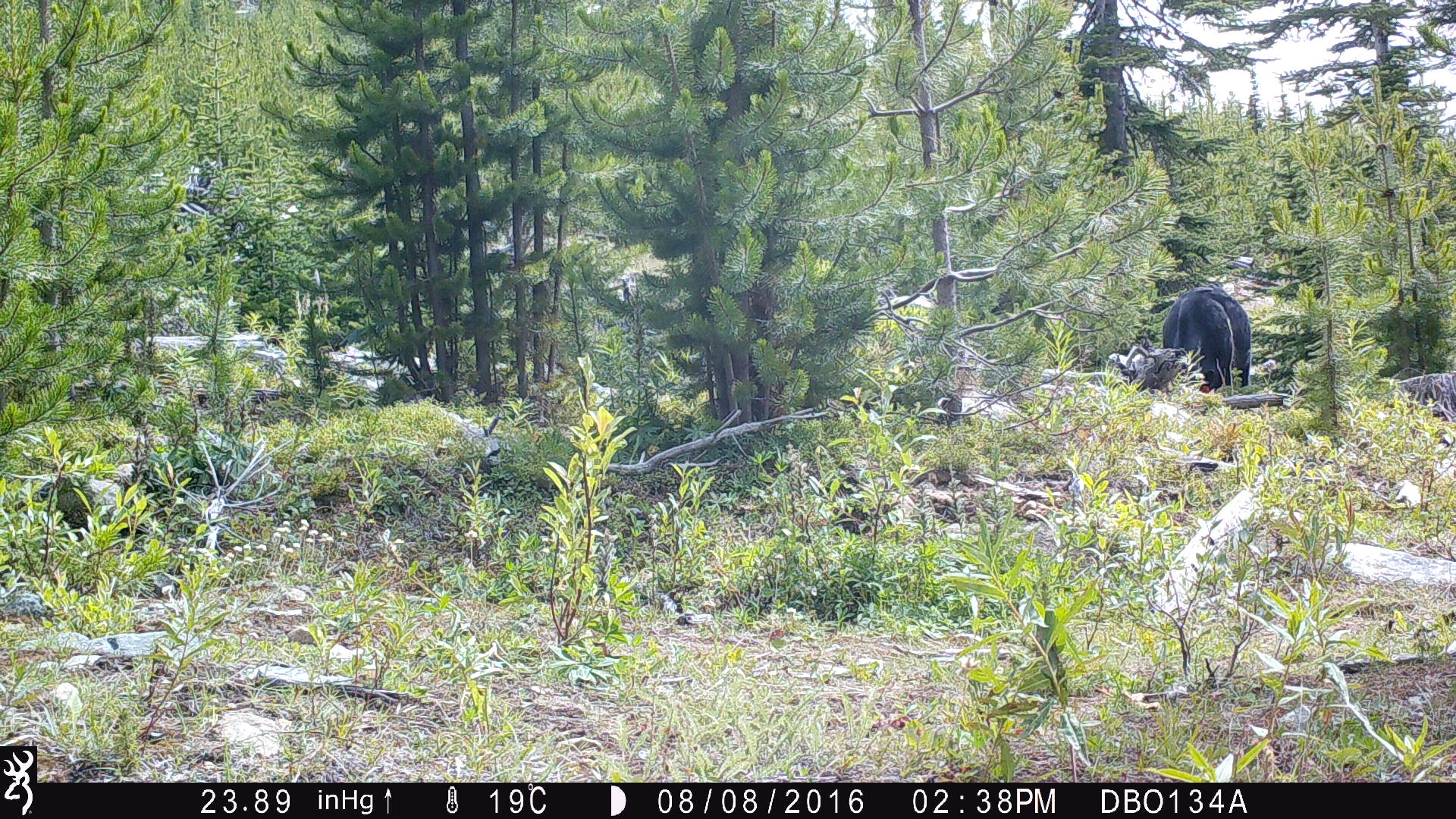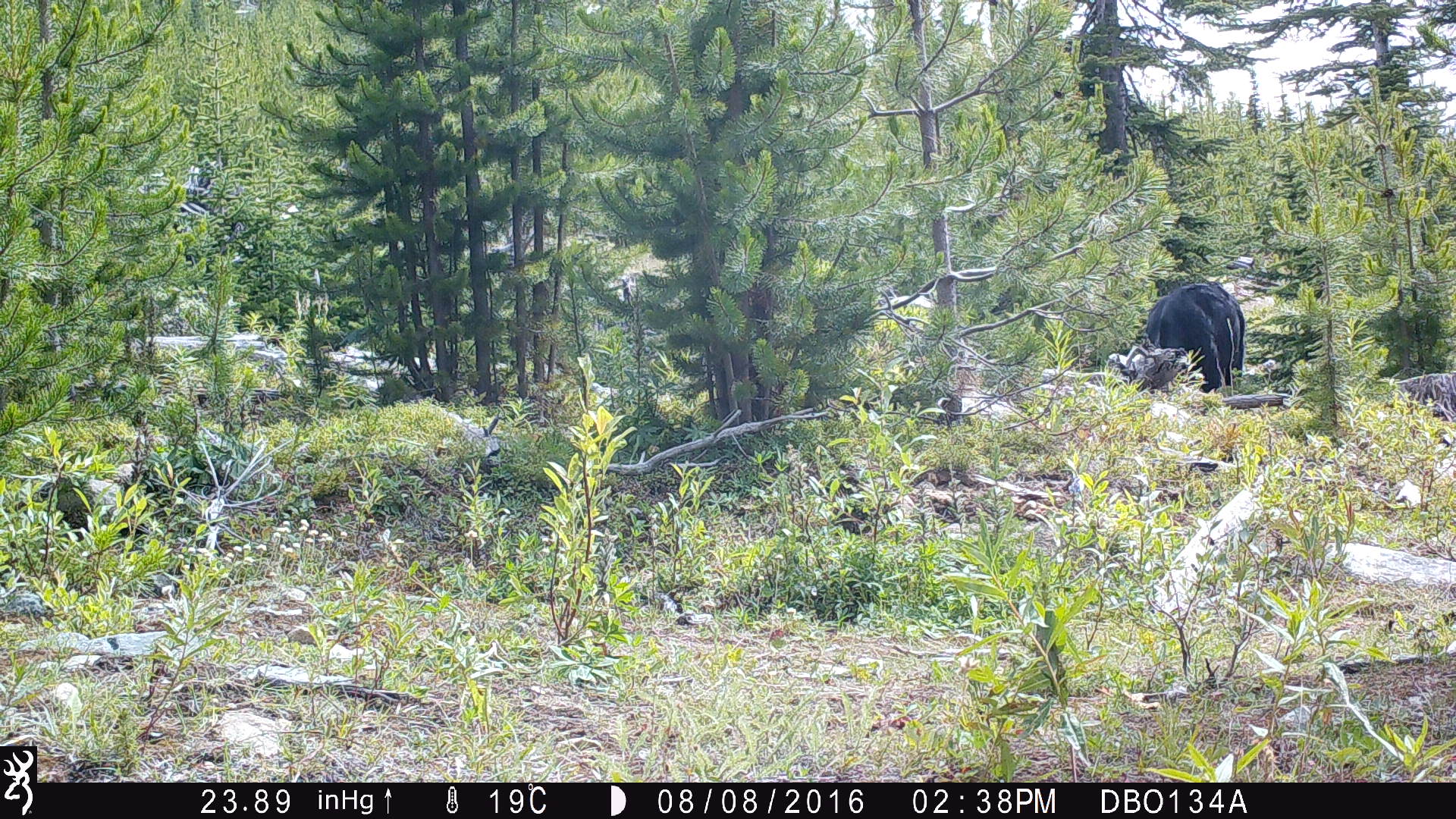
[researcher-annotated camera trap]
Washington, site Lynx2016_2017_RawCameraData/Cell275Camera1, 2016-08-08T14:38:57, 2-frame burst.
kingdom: Animalia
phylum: Chordata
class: Mammalia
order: Artiodactyla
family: Bovidae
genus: Bos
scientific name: Bos taurus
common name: domestic cattle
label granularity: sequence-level